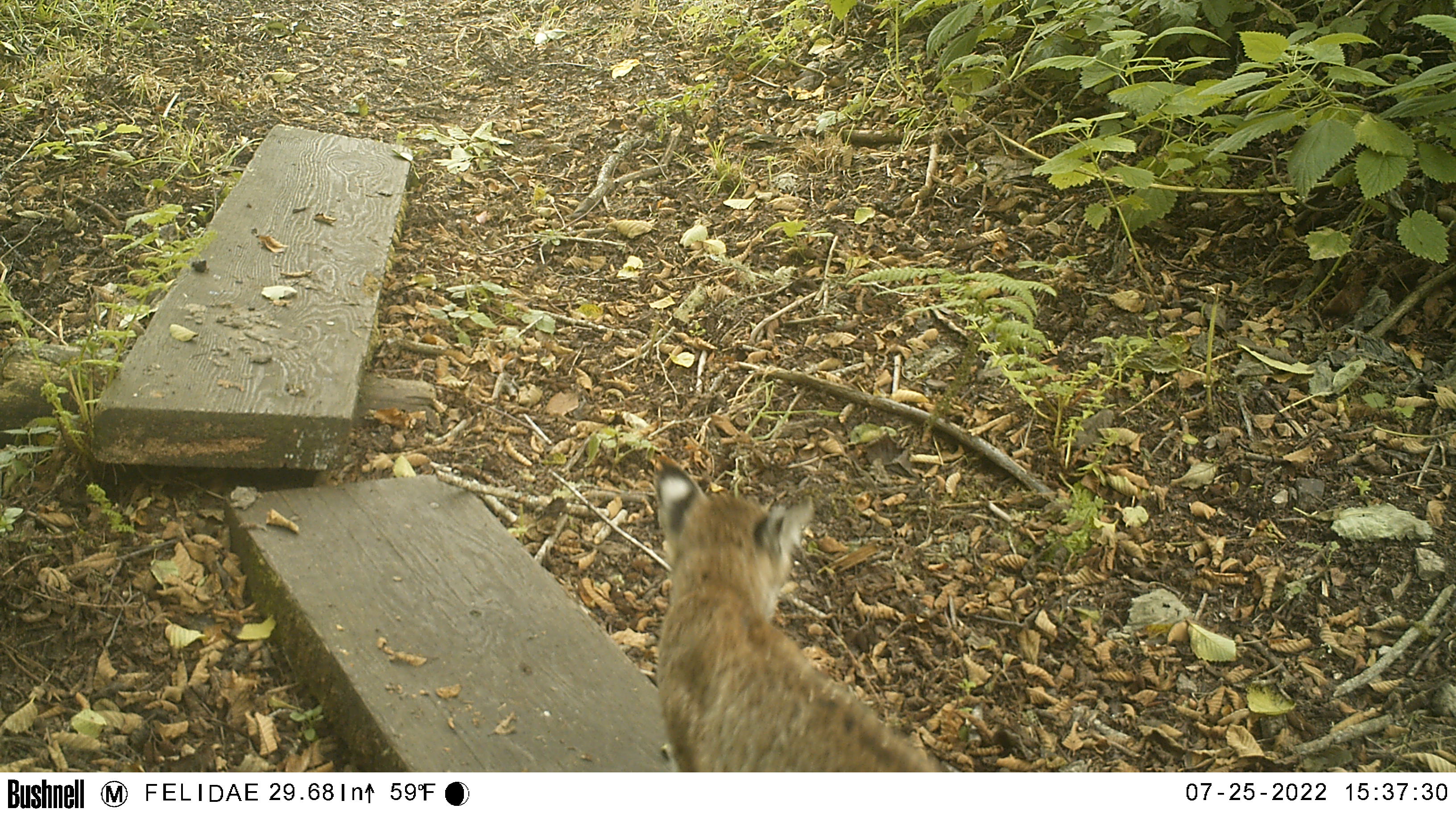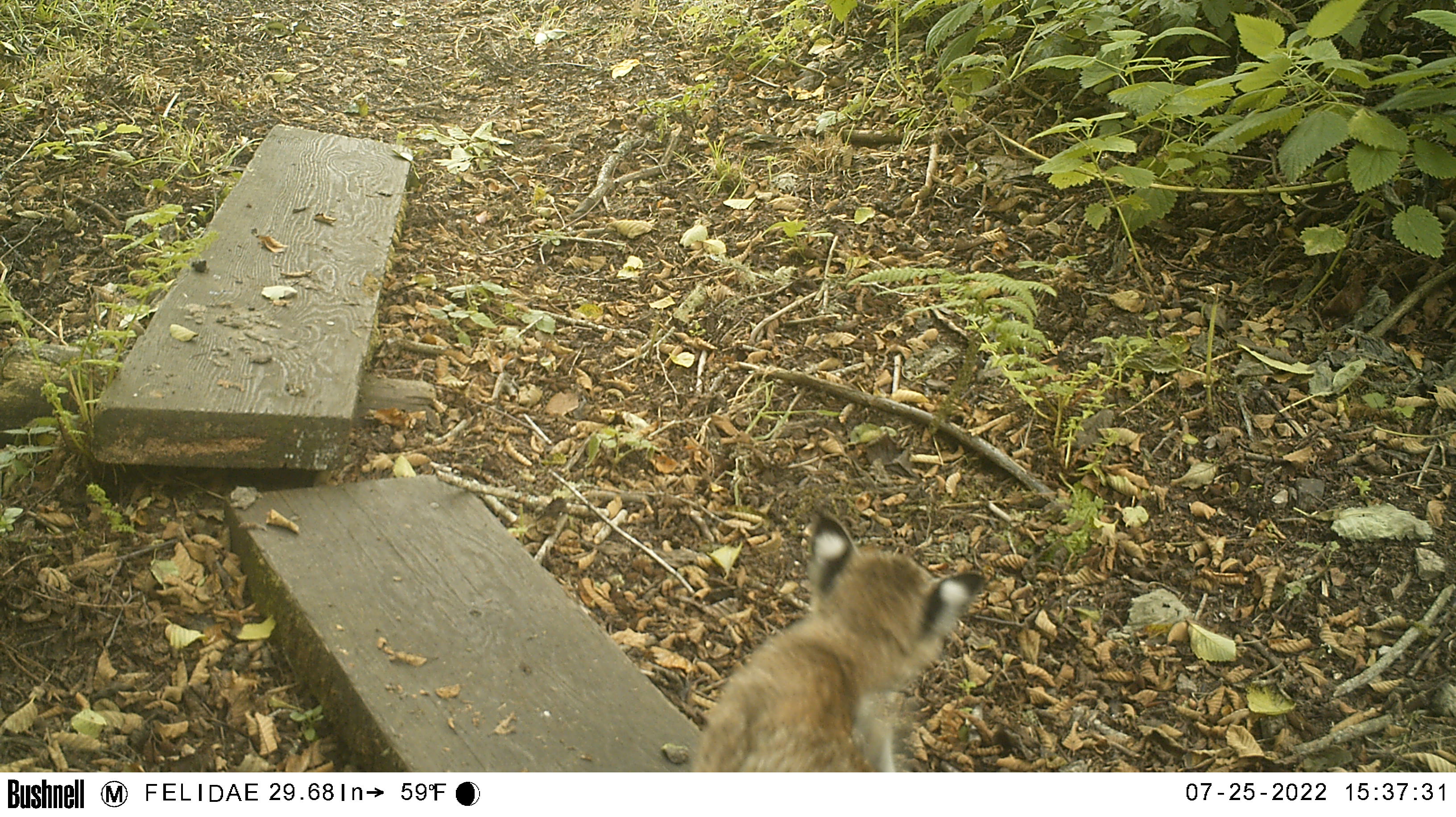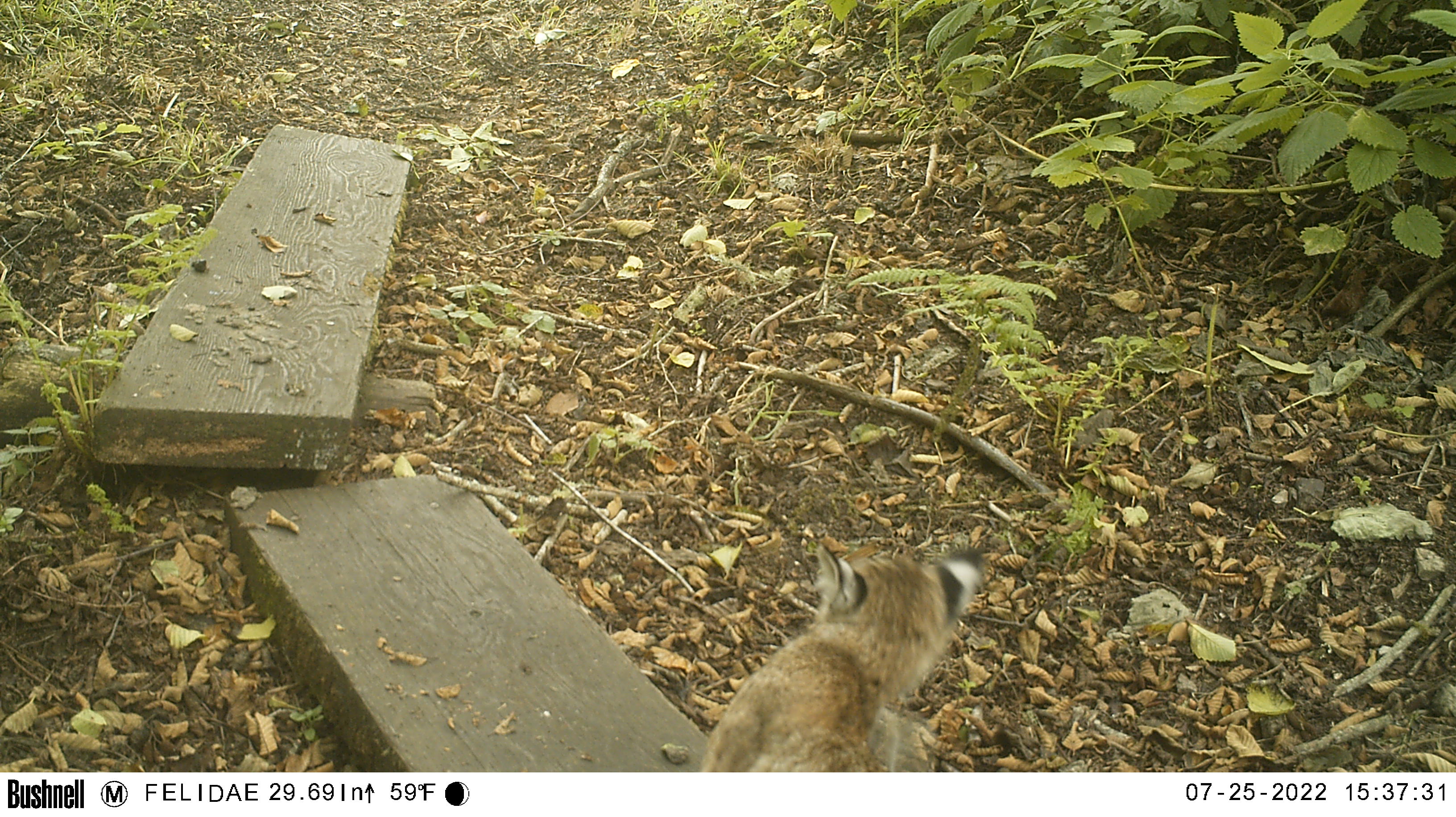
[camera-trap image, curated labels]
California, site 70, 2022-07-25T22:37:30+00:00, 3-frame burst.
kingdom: Animalia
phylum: Chordata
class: Mammalia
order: Carnivora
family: Felidae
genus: Lynx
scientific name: Lynx rufus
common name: bobcat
Bobcat (Lynx rufus).